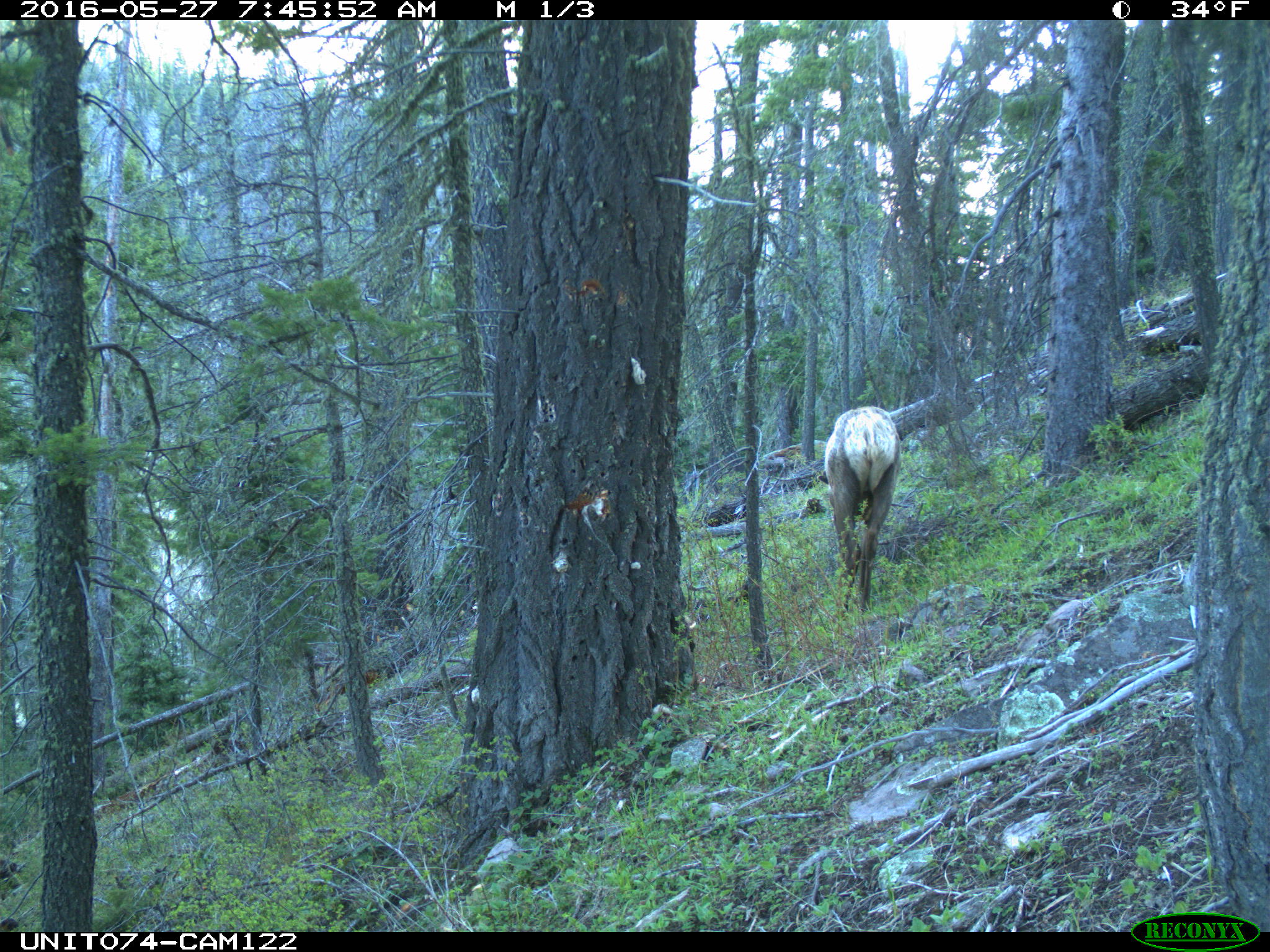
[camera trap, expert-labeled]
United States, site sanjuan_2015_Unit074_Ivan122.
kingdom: Animalia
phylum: Chordata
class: Mammalia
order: Artiodactyla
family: Cervidae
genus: Cervus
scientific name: Cervus elaphus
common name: red deer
Cervus elaphus (red deer).